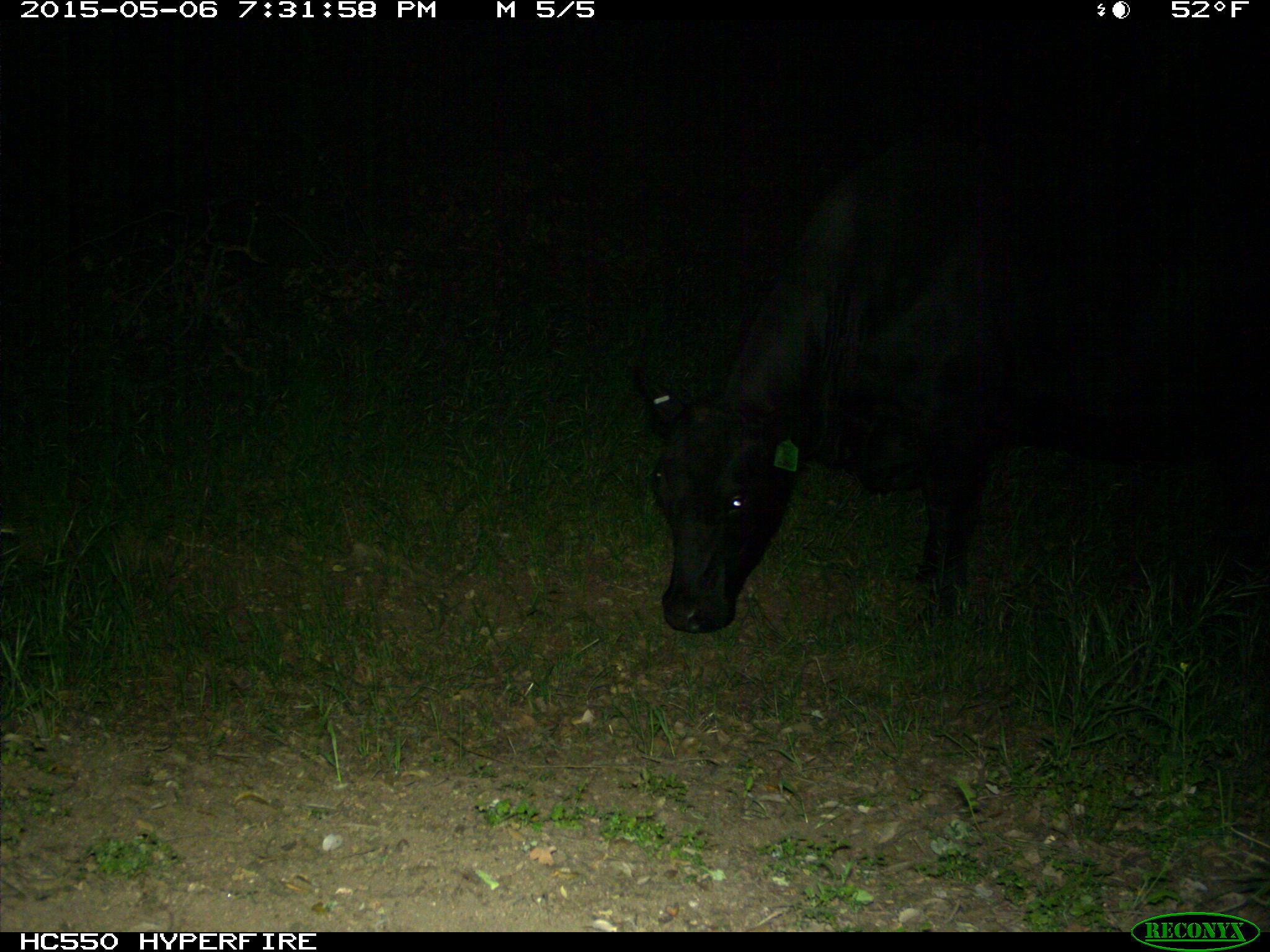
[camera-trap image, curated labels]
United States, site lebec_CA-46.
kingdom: Animalia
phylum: Chordata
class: Mammalia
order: Artiodactyla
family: Bovidae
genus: Bos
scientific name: Bos taurus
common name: domestic cow